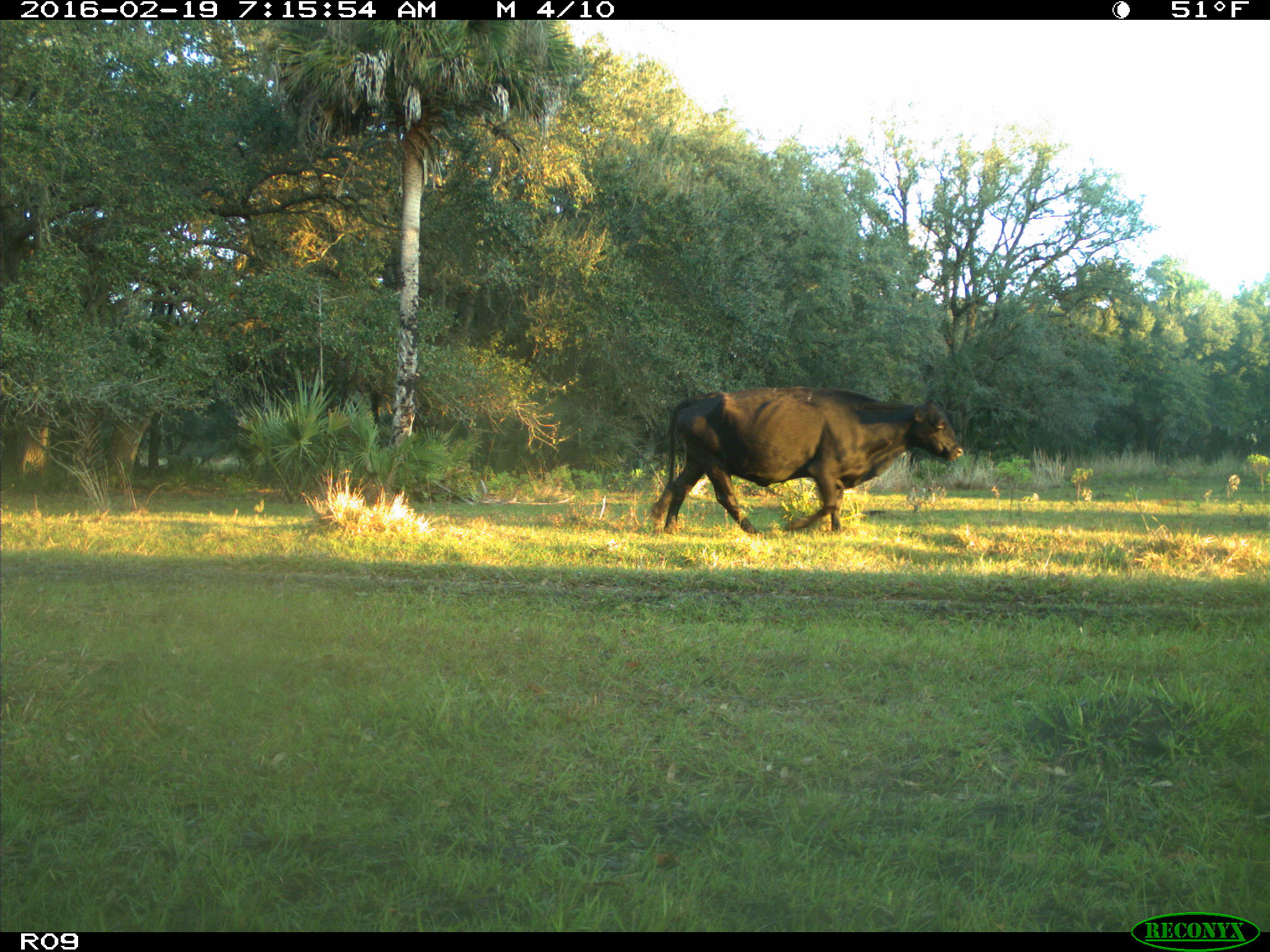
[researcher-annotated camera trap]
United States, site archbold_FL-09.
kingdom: Animalia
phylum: Chordata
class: Mammalia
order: Artiodactyla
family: Bovidae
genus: Bos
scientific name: Bos taurus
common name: domestic cow